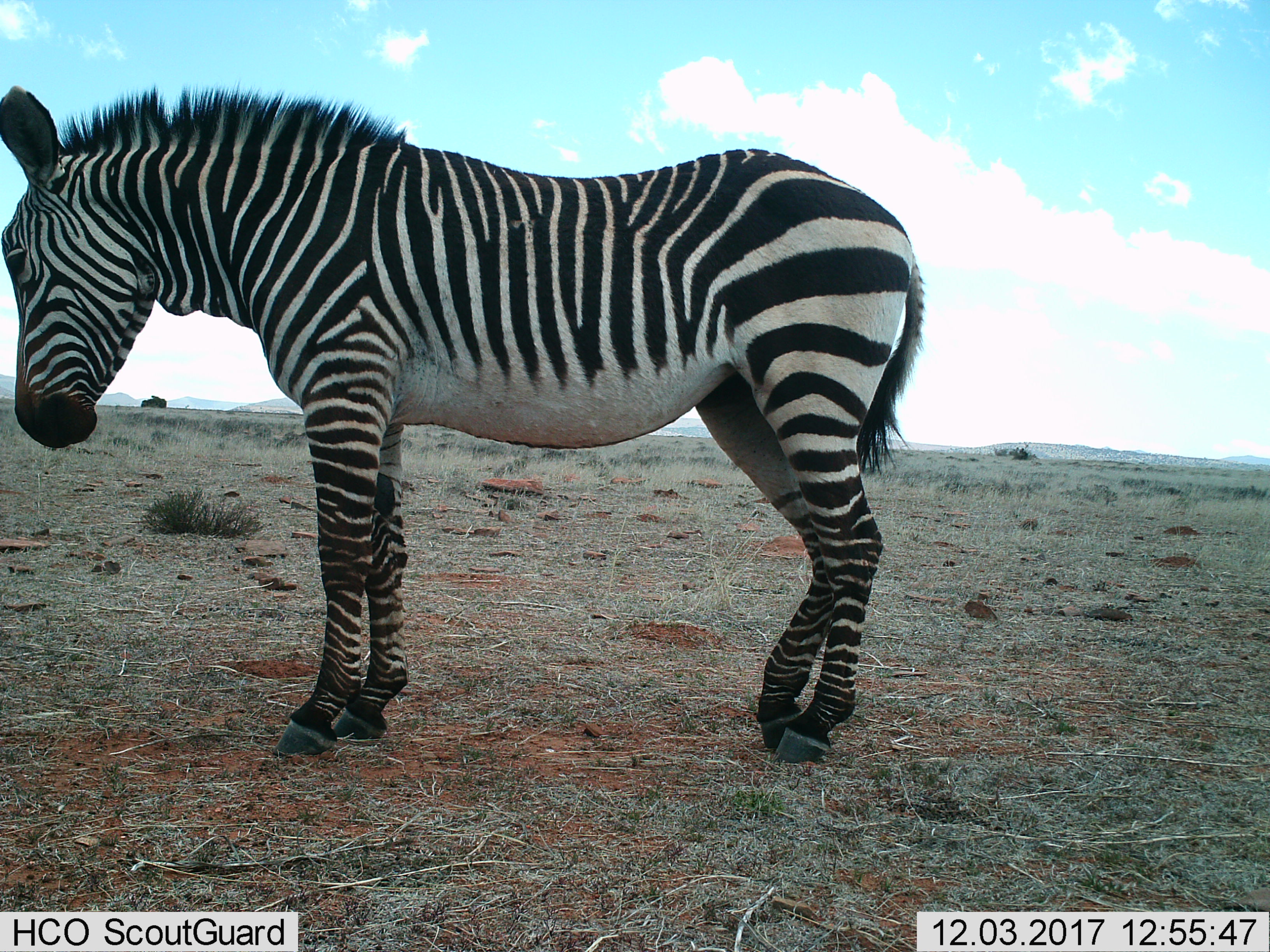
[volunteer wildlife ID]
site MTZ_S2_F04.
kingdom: Animalia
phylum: Chordata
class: Mammalia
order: Perissodactyla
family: Equidae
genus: Equus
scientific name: Equus zebra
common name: mountain zebra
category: zebramountain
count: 1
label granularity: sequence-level